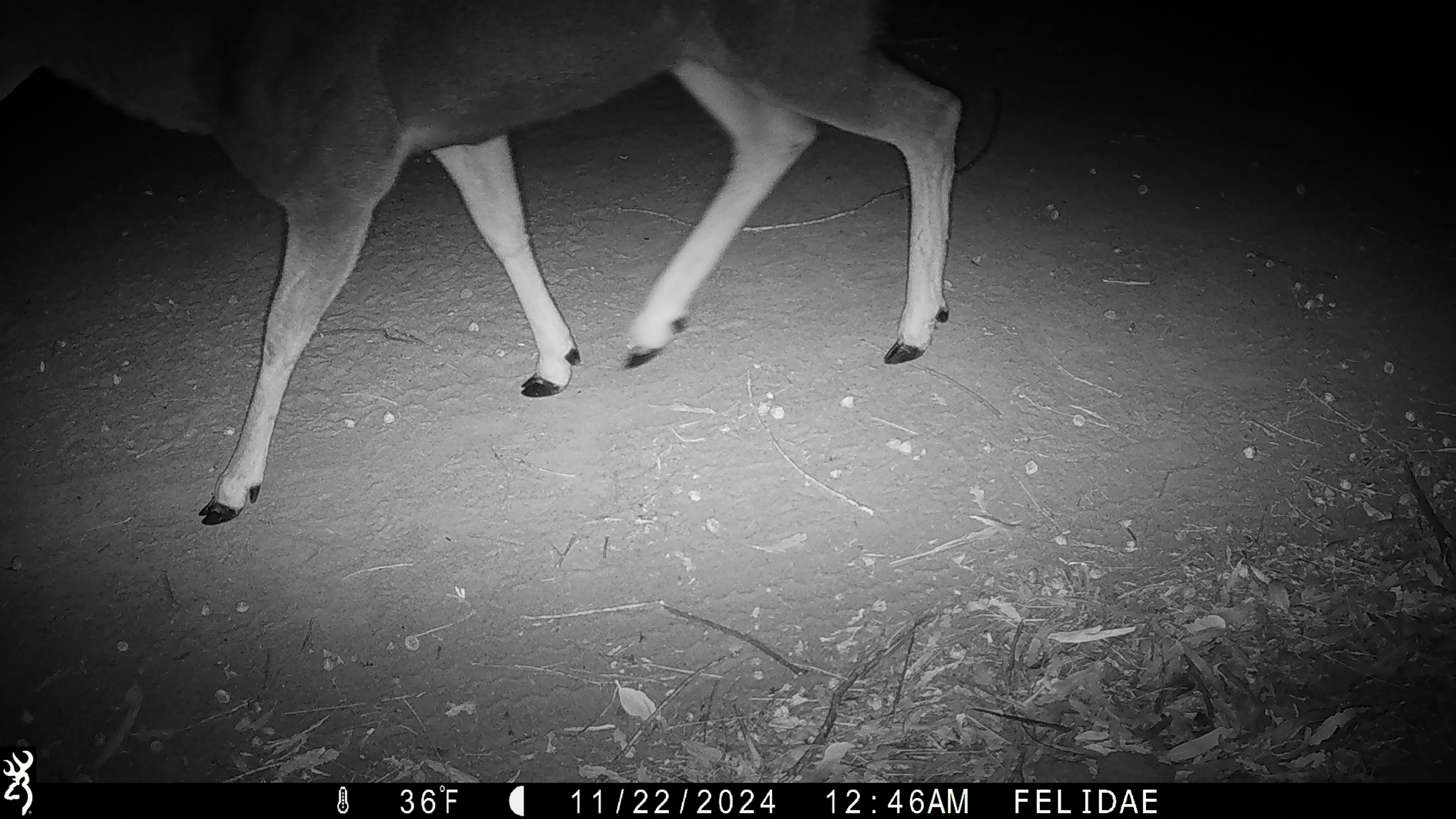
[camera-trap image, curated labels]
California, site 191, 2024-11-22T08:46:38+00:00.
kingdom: Animalia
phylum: Chordata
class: Mammalia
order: Artiodactyla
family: Cervidae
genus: Odocoileus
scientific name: Odocoileus hemionus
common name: mule deer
Mule deer (Odocoileus hemionus).